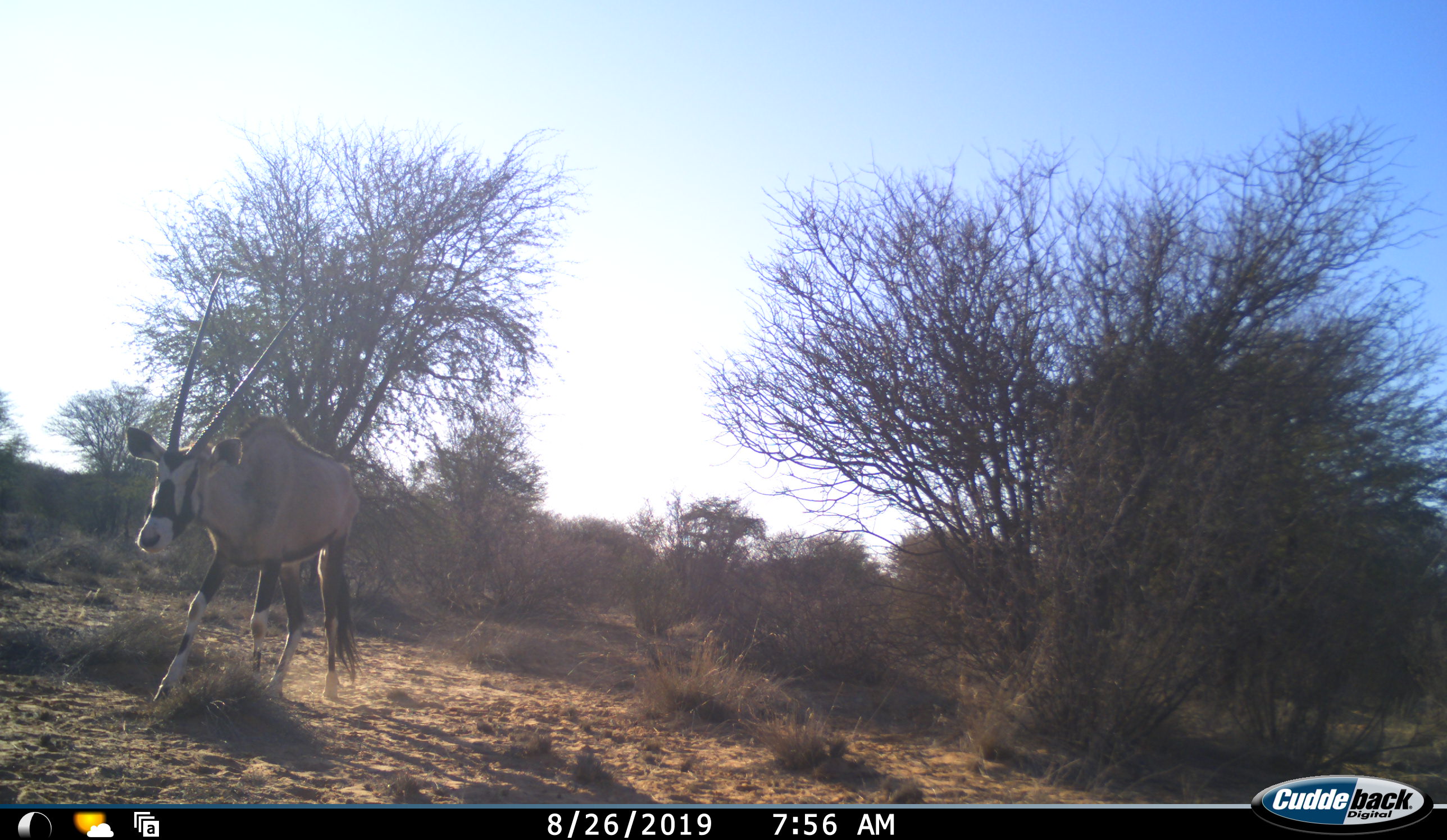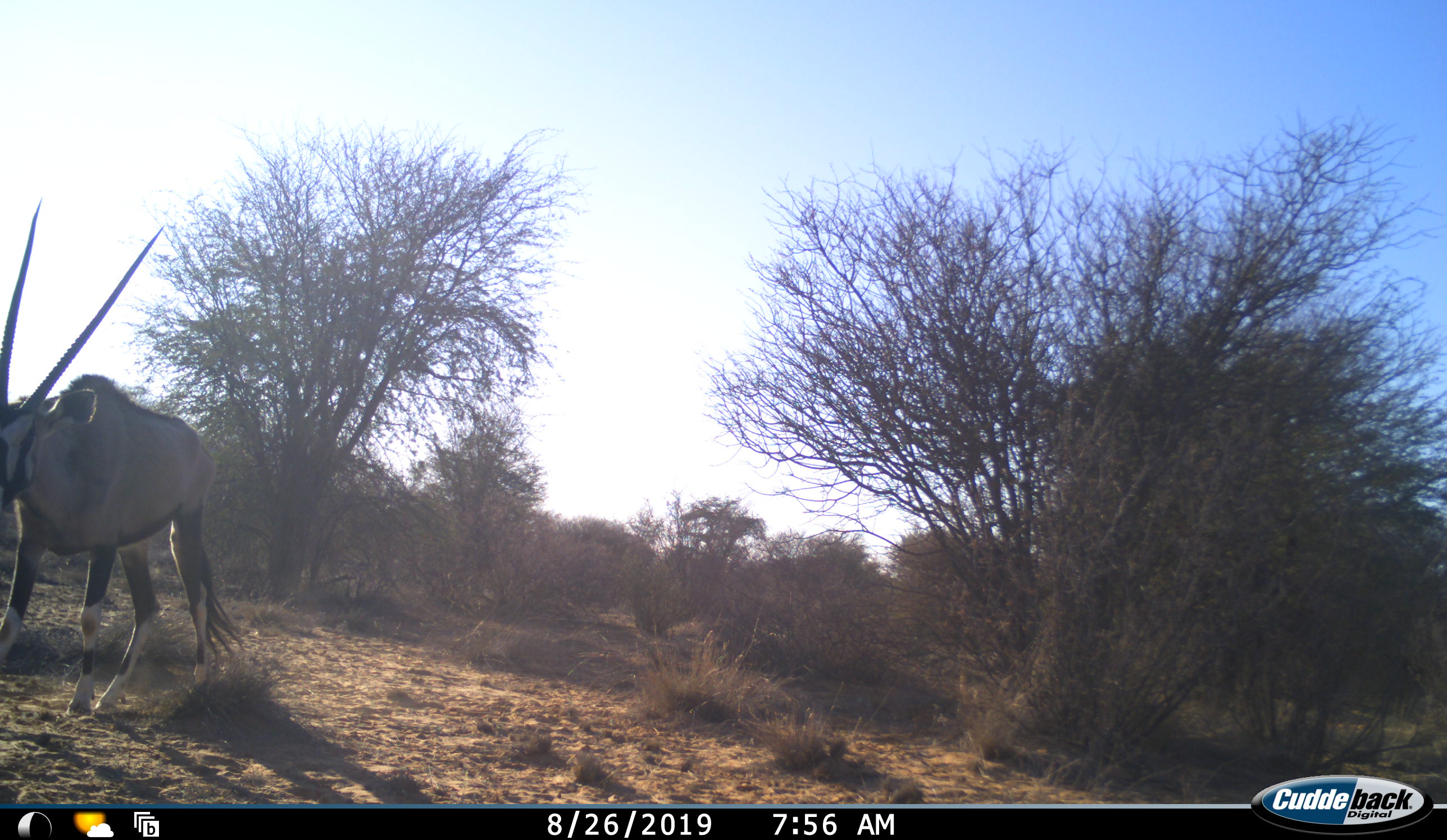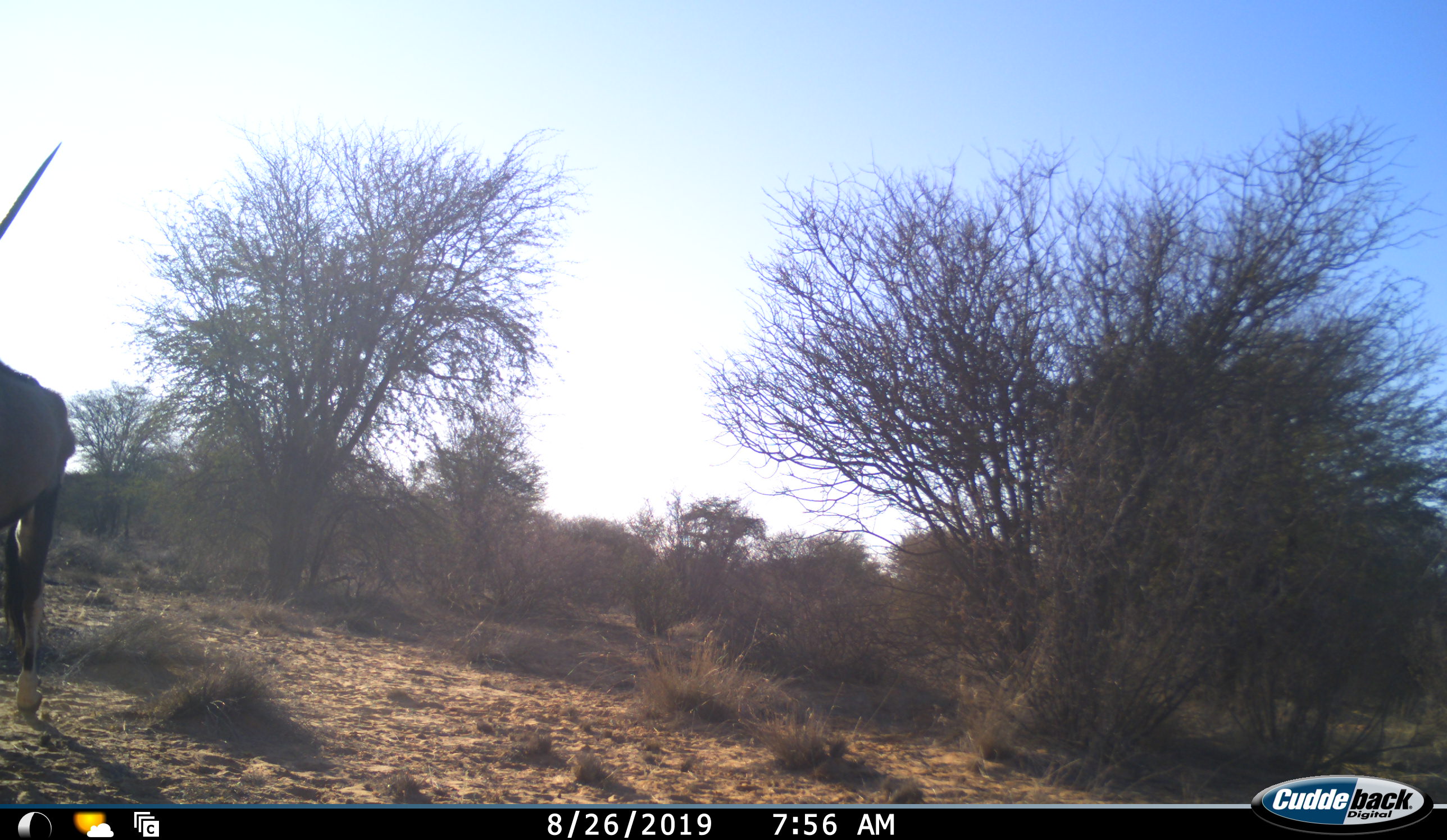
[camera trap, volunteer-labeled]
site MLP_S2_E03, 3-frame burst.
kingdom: Animalia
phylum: Chordata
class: Mammalia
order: Artiodactyla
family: Bovidae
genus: Oryx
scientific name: Oryx gazella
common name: gemsbok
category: oryx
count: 1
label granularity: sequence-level